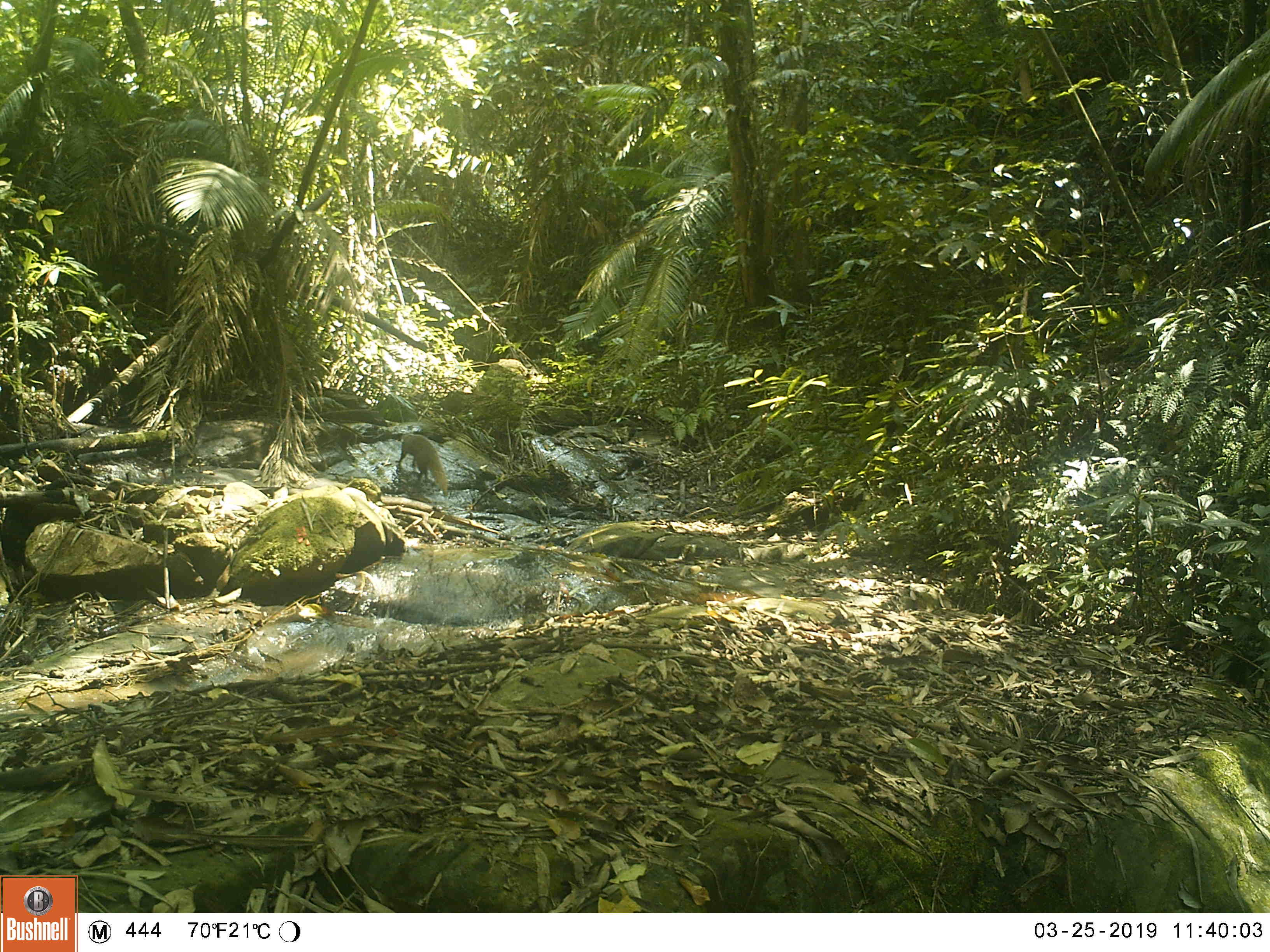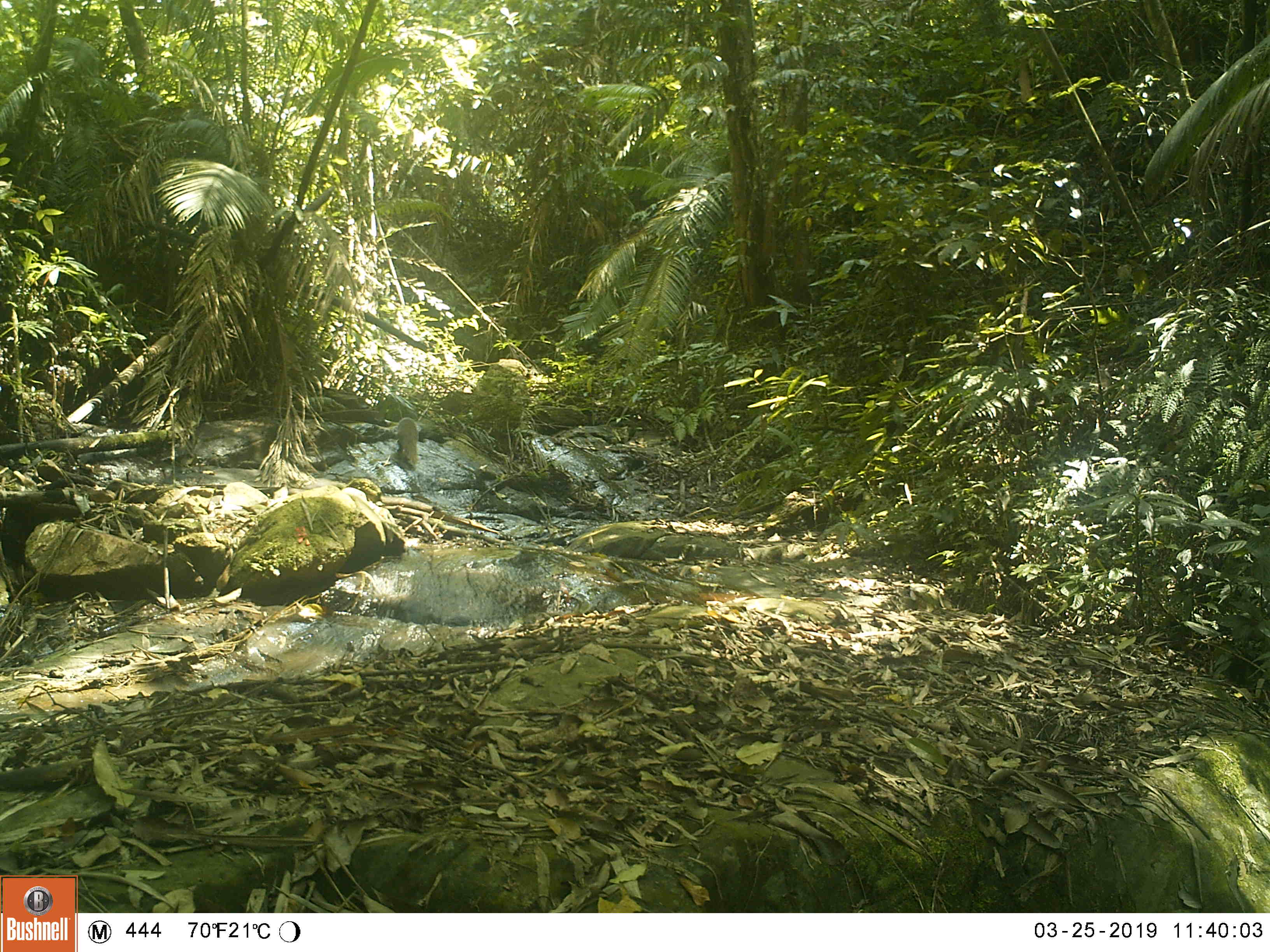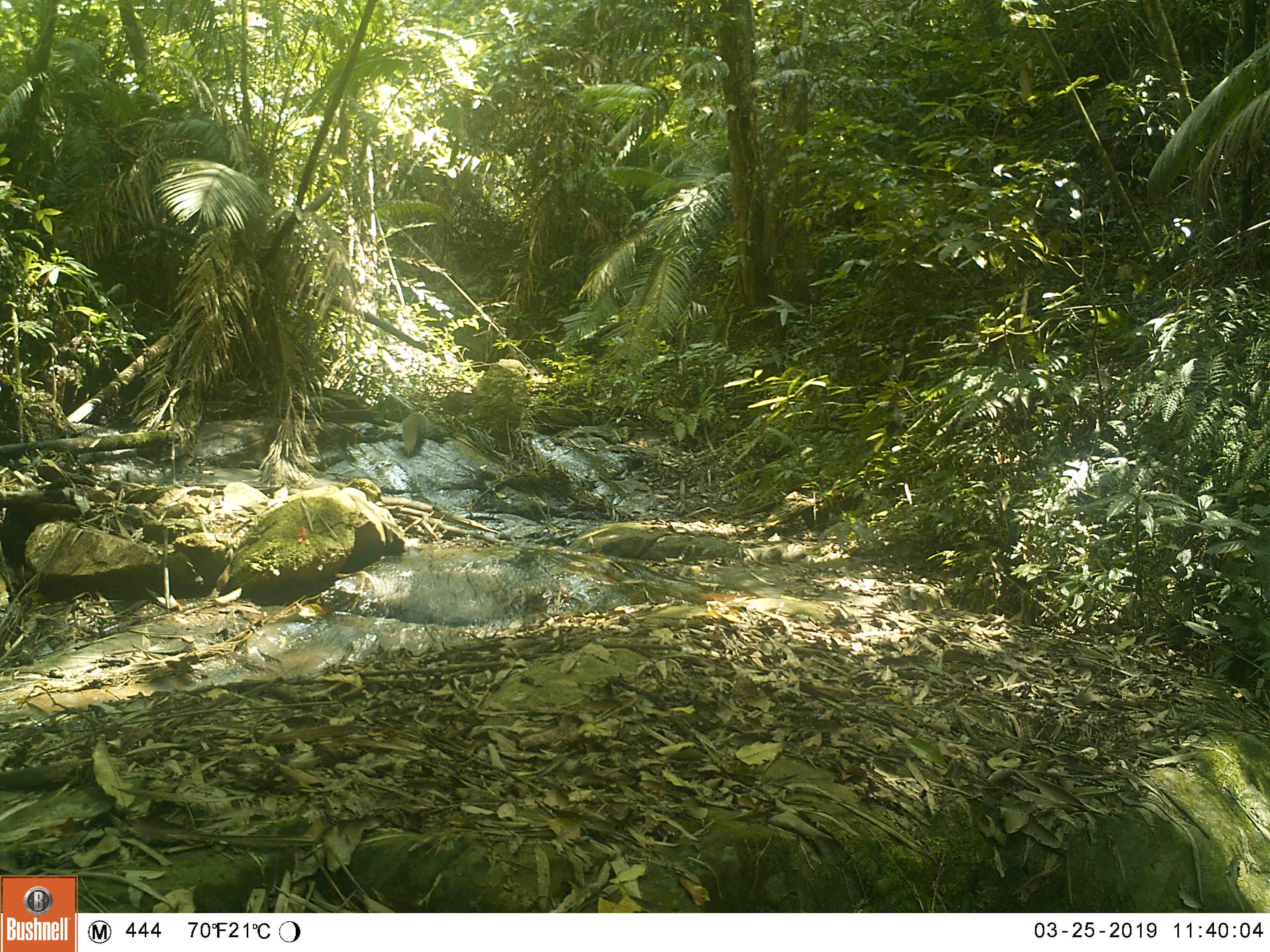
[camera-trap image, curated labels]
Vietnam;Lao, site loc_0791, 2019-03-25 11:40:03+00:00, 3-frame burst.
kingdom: Animalia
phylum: Chordata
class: Mammalia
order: Carnivora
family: Herpestidae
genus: Urva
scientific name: Urva urva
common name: crab-eating mongoose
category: crab eating mongoose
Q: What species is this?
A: Crab eating mongoose (crab-eating mongoose) (Urva urva).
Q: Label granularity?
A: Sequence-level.